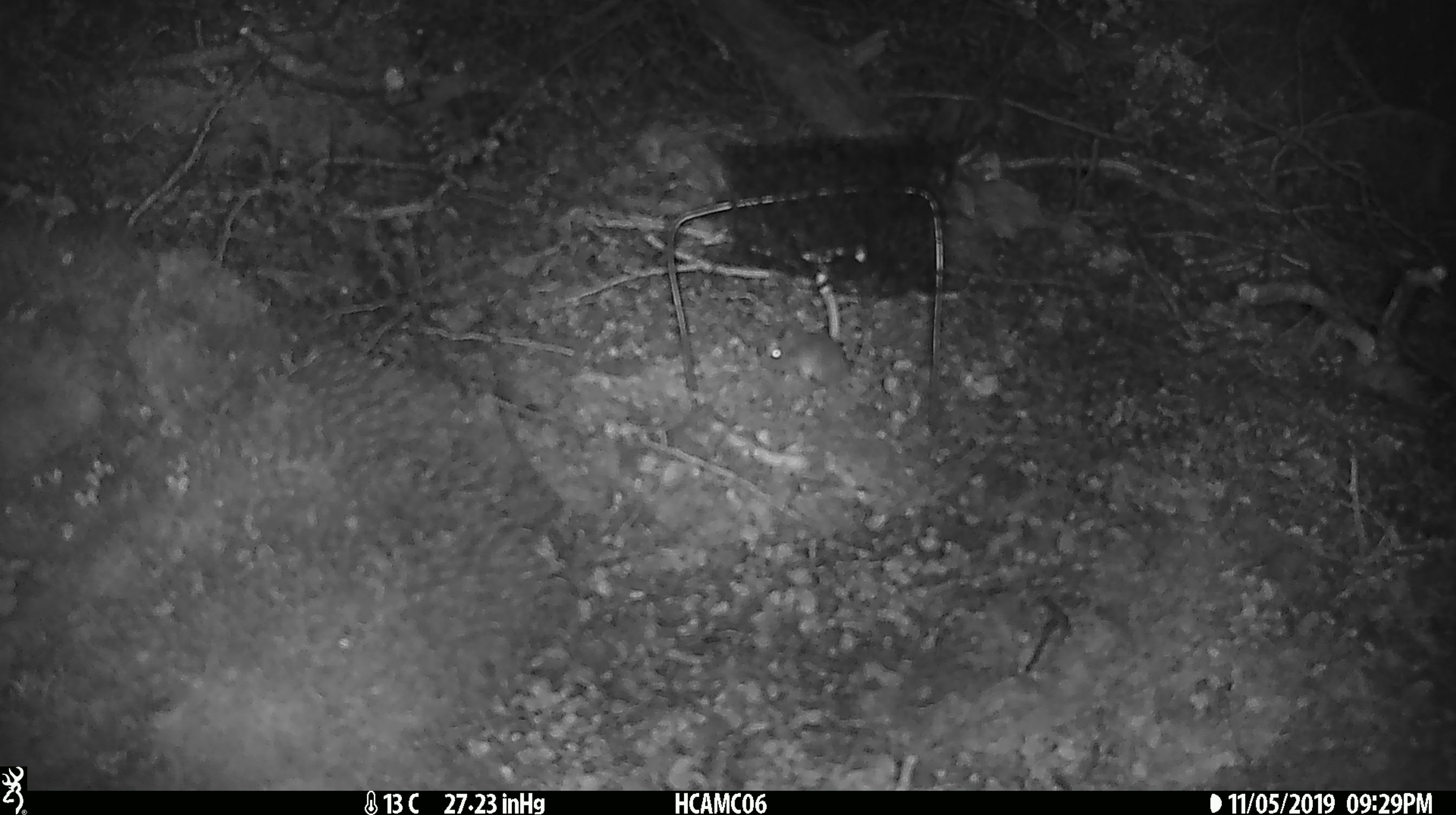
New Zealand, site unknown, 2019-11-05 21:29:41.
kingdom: Animalia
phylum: Chordata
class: Mammalia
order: Rodentia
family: Muridae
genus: Mus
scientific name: Mus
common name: mouse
Mouse (Mus).